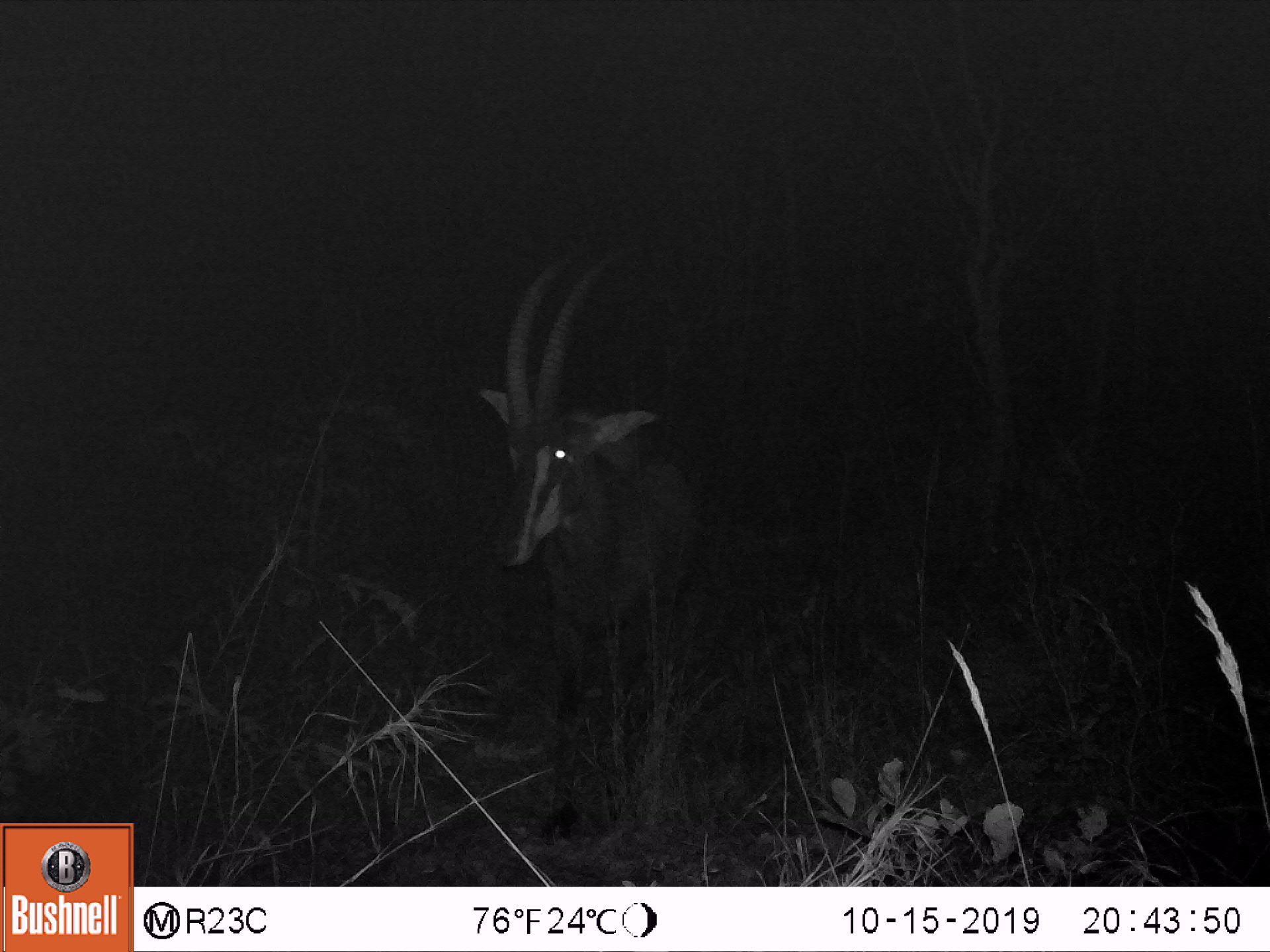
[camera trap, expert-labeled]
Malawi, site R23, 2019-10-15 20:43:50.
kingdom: Animalia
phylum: Chordata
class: Mammalia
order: Artiodactyla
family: Bovidae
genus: Hippotragus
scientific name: Hippotragus niger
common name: sable antelope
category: sable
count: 1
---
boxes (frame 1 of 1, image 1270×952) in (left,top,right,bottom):
sable: (480,242,706,840)